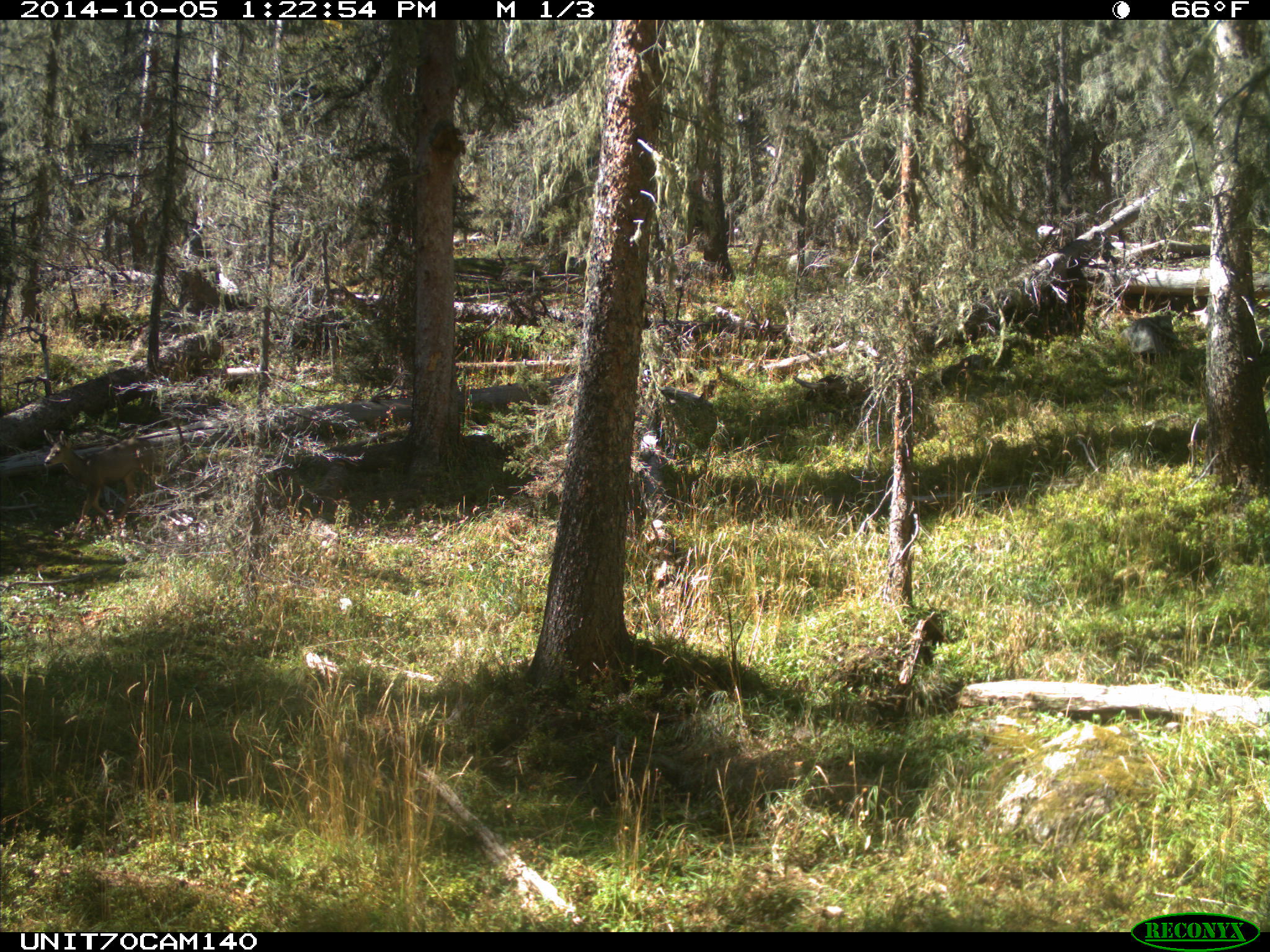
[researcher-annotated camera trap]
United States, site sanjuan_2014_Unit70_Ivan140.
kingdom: Animalia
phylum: Chordata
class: Mammalia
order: Artiodactyla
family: Cervidae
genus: Odocoileus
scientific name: Odocoileus hemionus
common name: mule deer